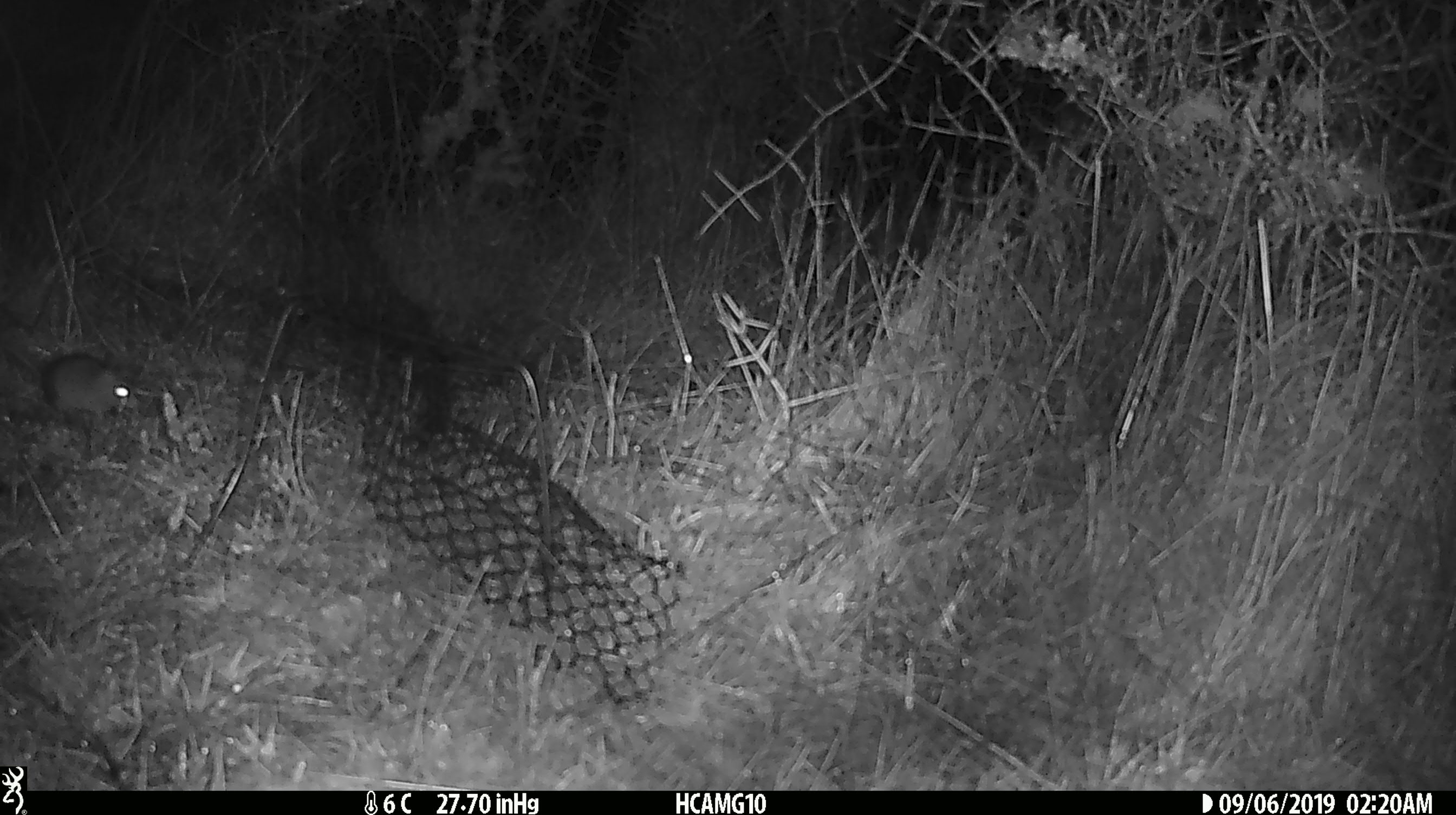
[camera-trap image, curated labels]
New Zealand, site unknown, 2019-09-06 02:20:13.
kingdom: Animalia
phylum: Chordata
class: Mammalia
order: Rodentia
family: Muridae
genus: Mus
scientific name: Mus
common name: mouse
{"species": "mouse (Mus)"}